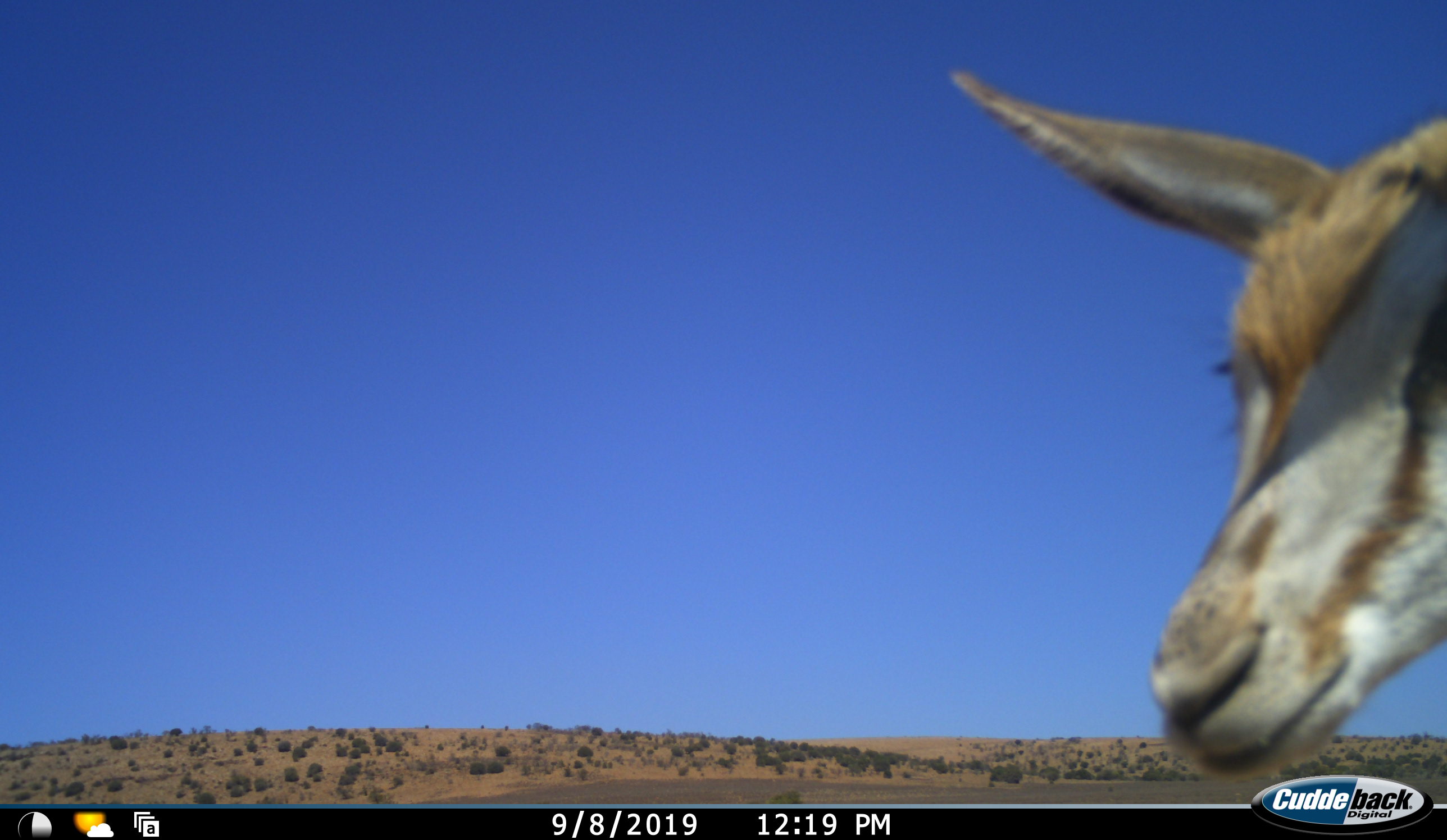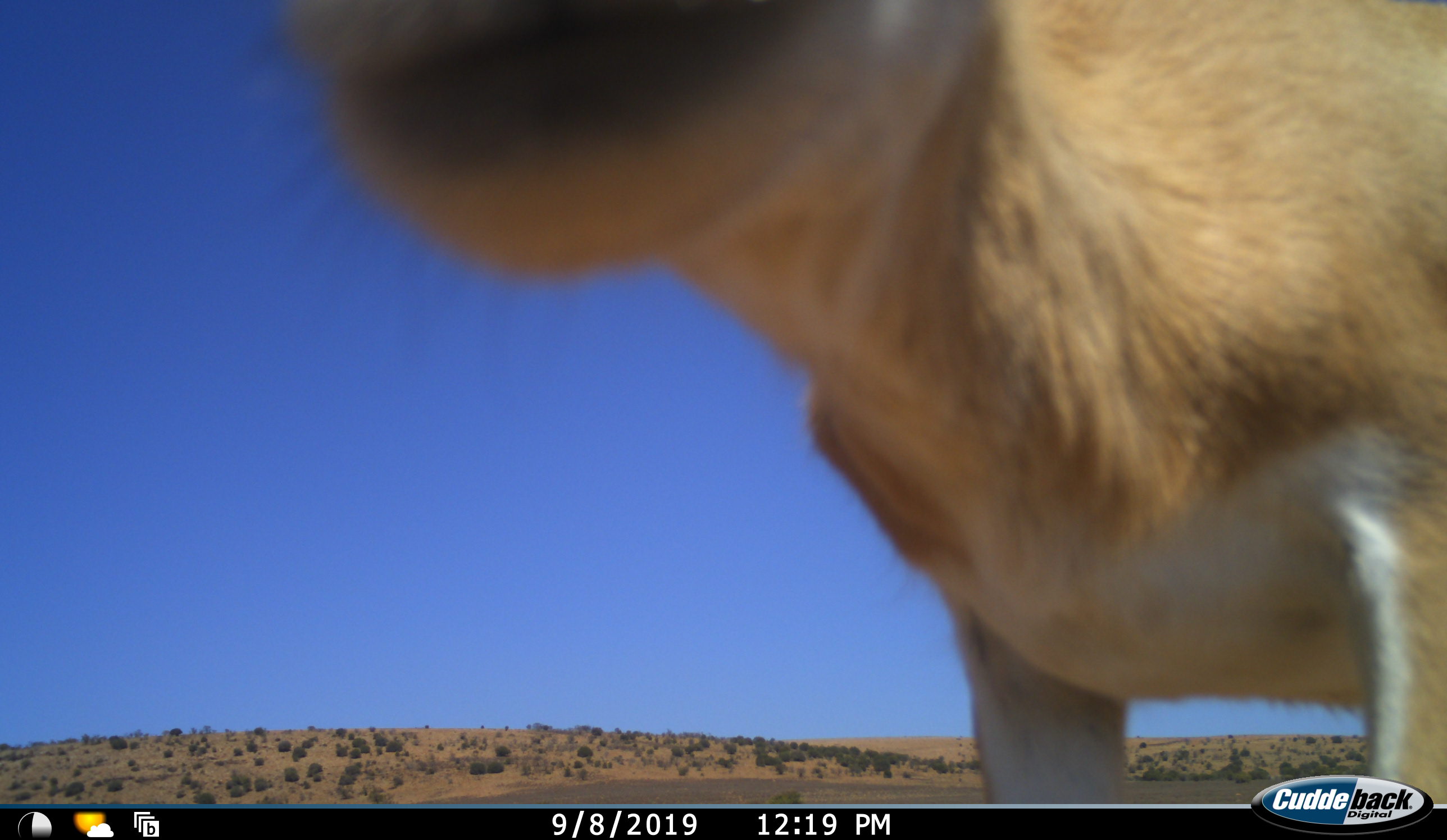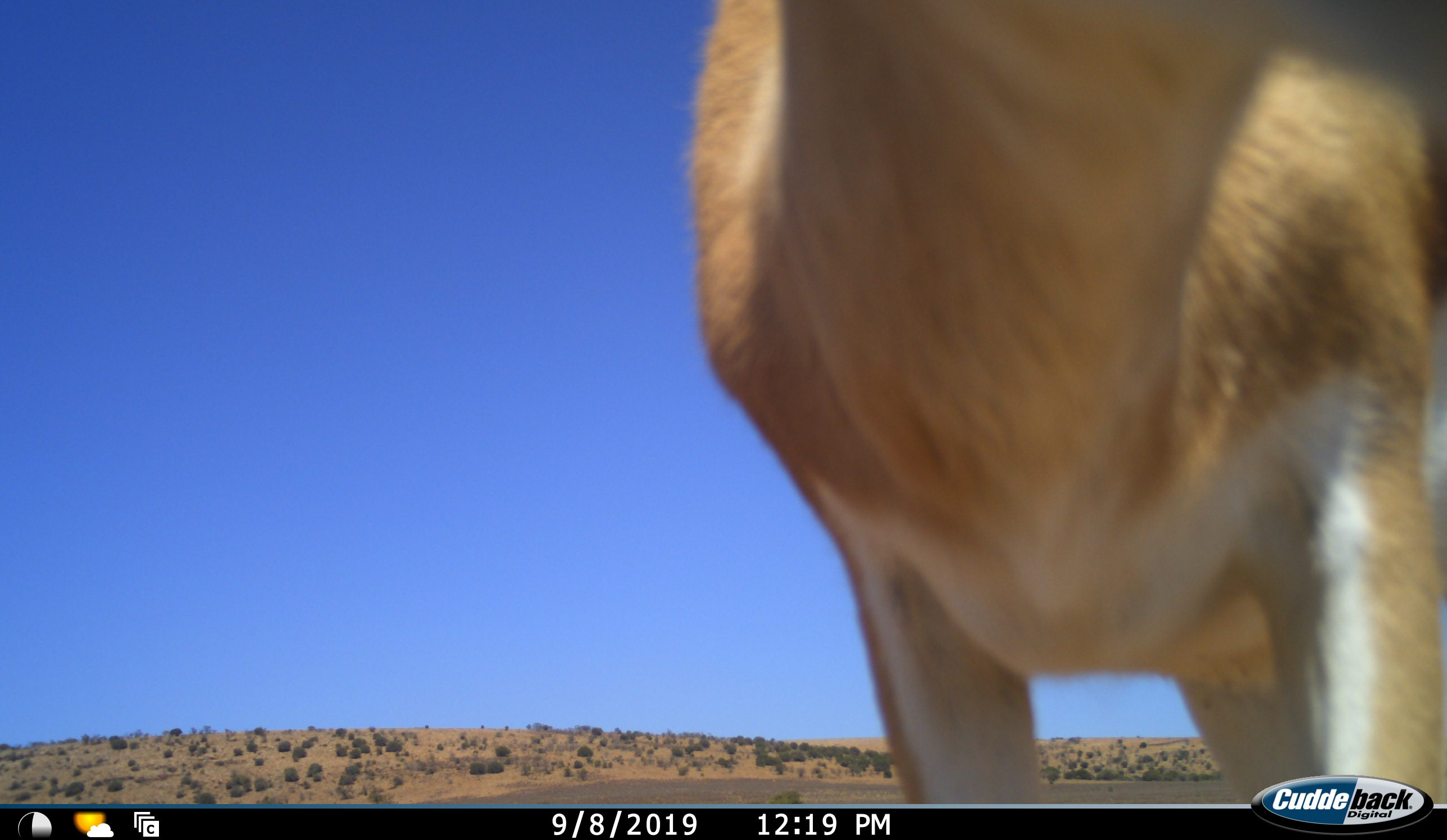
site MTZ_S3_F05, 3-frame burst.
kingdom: Animalia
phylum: Chordata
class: Mammalia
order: Artiodactyla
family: Bovidae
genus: Antidorcas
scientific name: Antidorcas marsupialis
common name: springbok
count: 1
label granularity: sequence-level